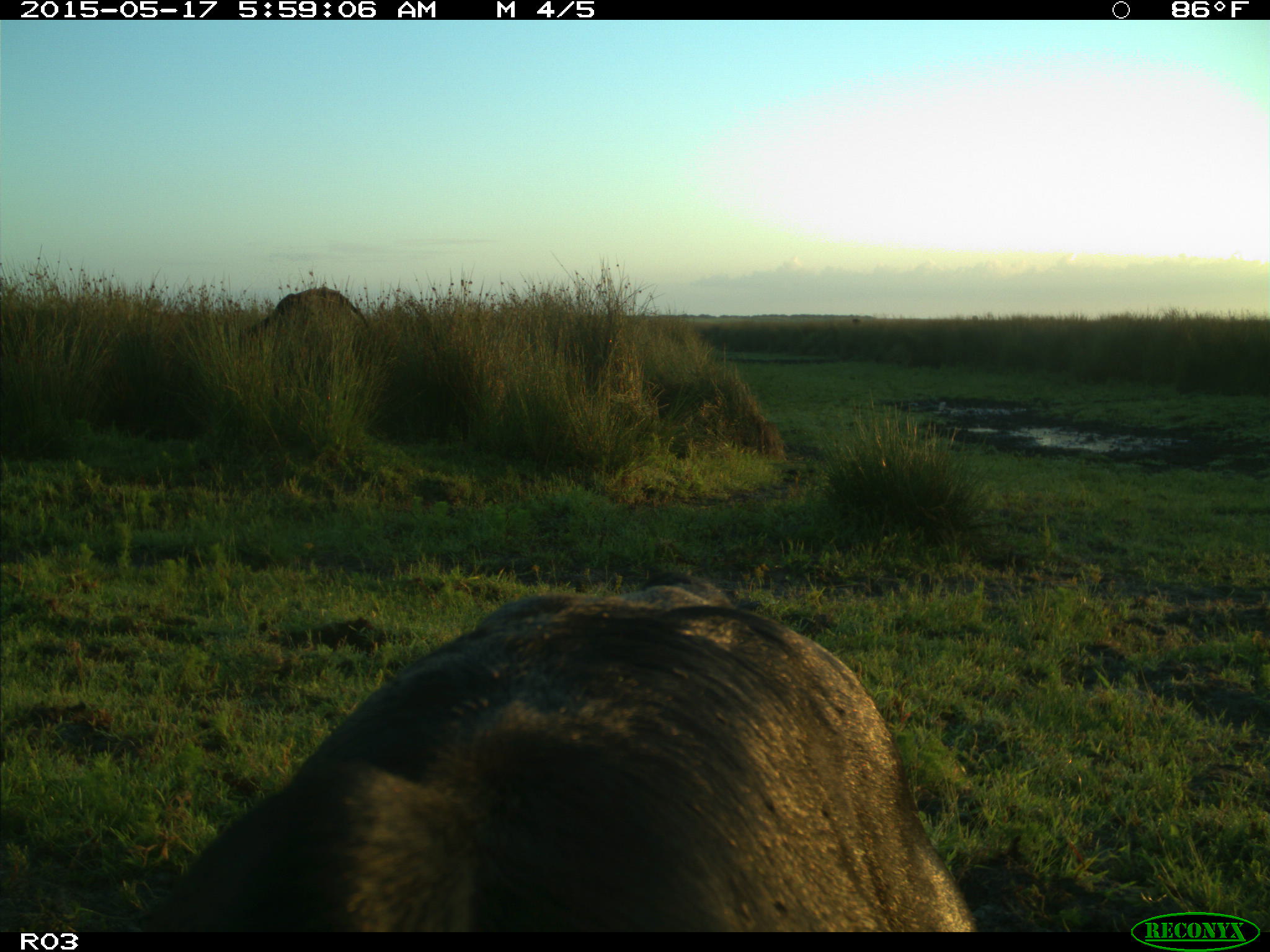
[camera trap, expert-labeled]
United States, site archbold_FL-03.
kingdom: Animalia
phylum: Chordata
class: Mammalia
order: Artiodactyla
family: Bovidae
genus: Bos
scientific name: Bos taurus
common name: domestic cow